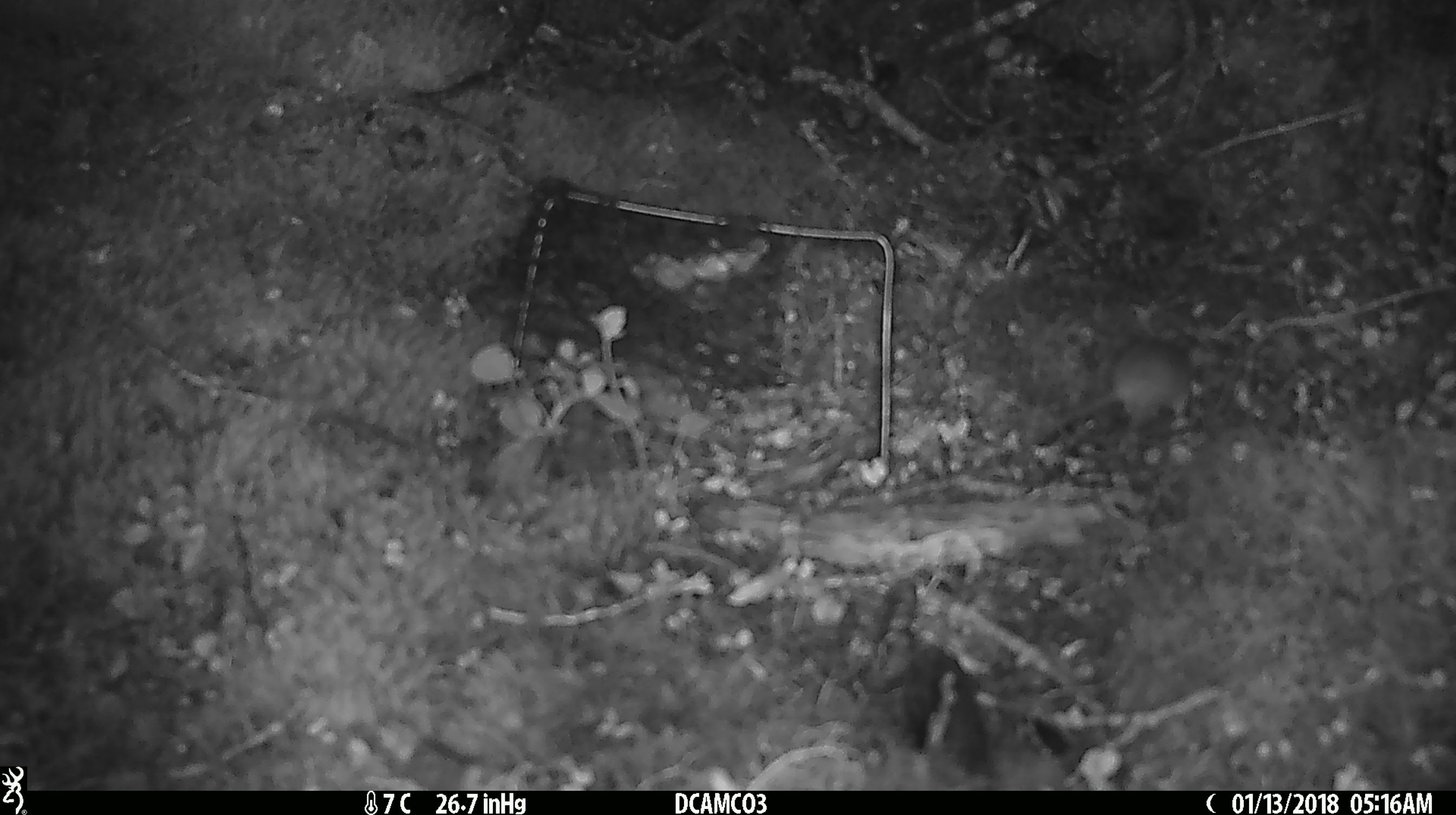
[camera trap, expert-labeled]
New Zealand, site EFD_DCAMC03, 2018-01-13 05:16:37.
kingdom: Animalia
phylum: Chordata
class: Mammalia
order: Rodentia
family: Muridae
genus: Mus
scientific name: Mus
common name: mouse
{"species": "mouse (Mus)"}